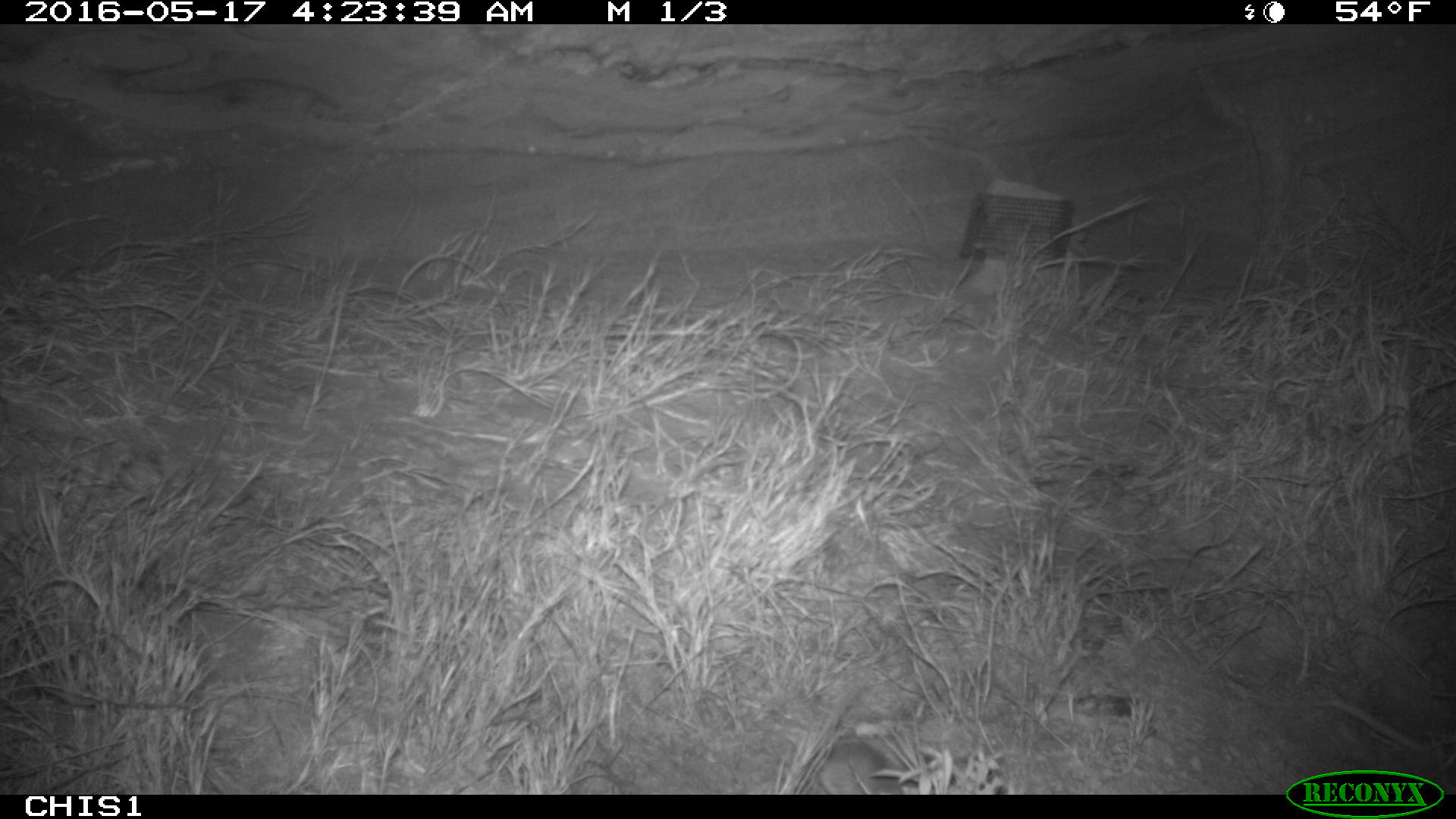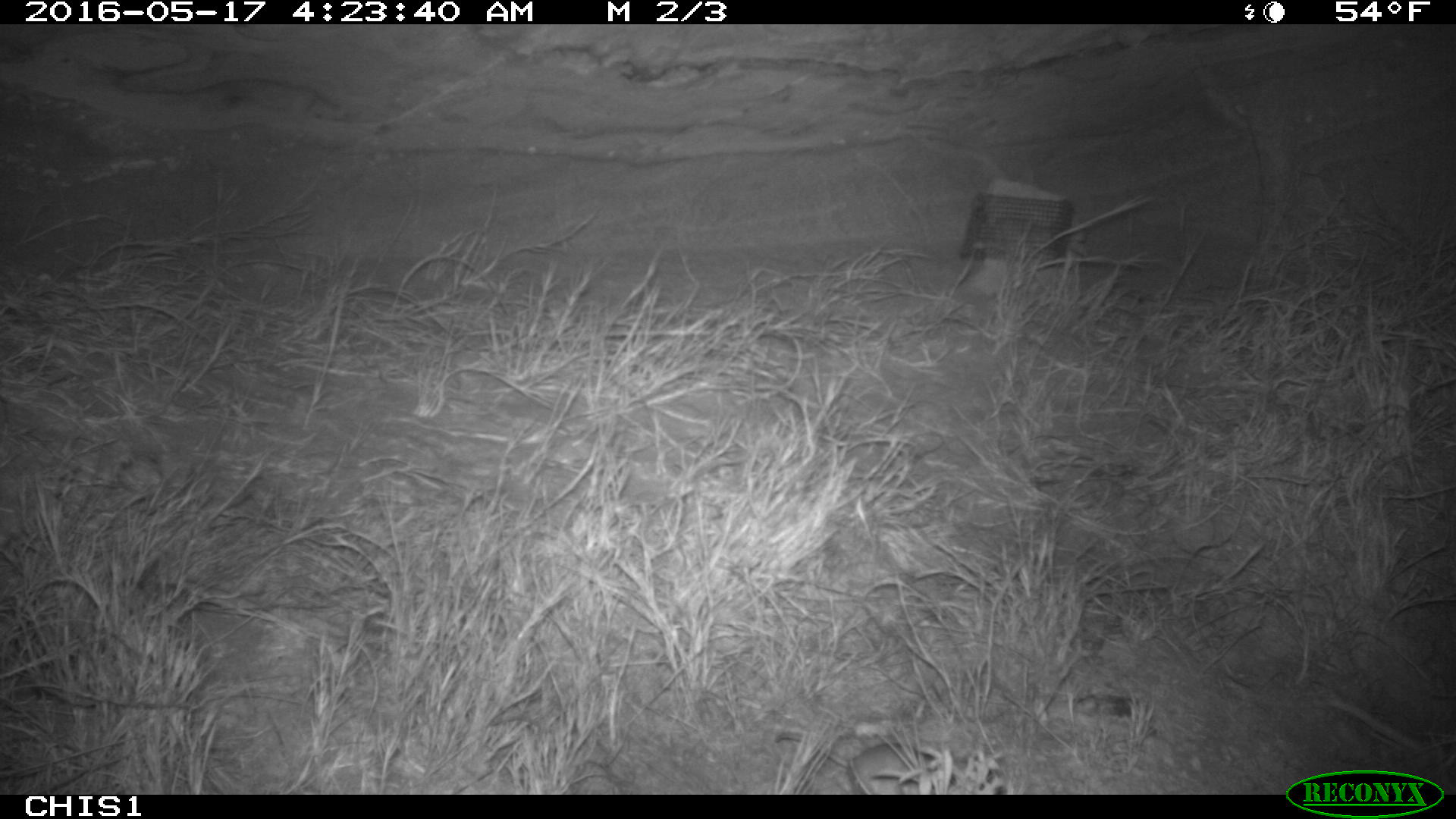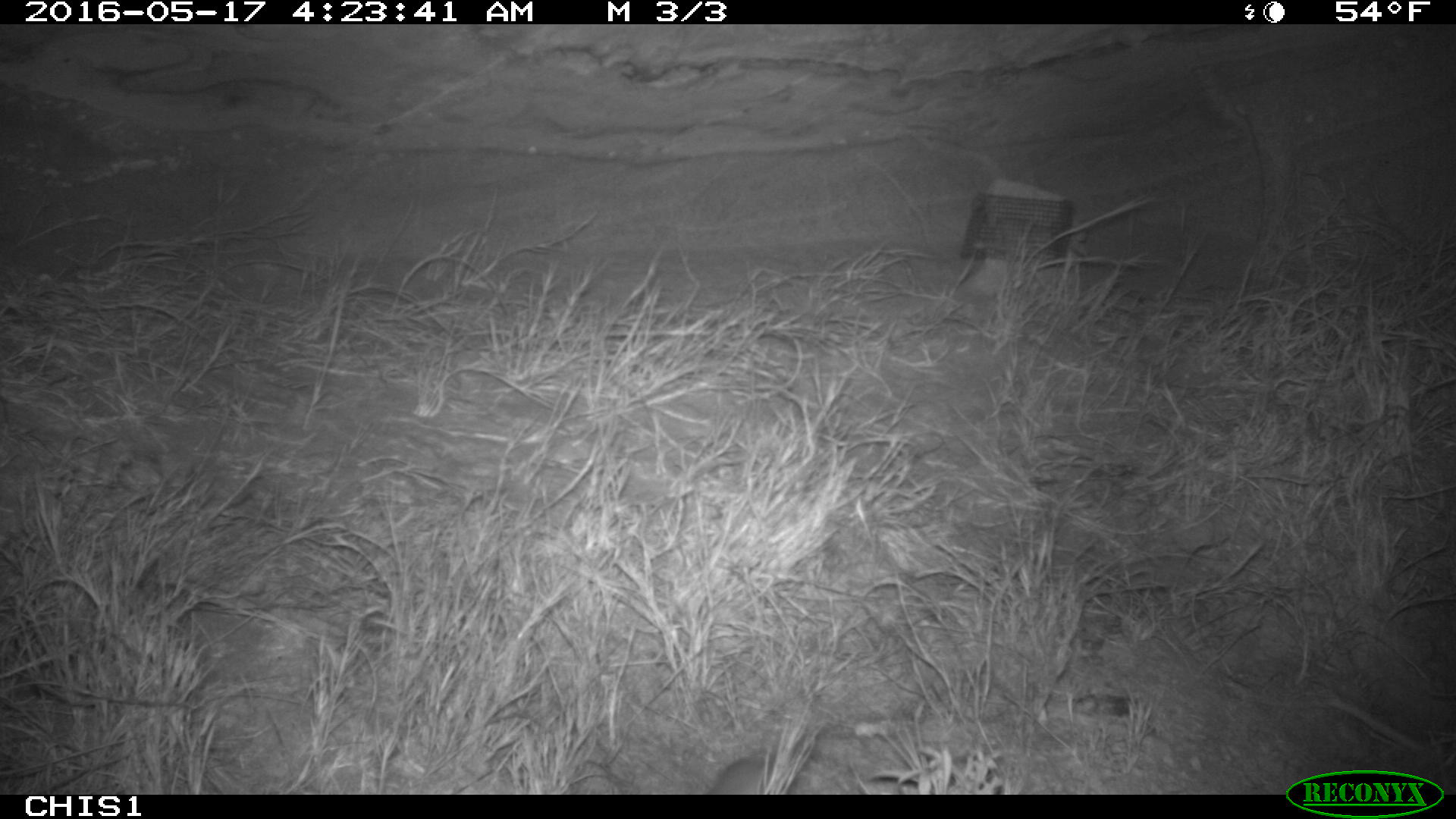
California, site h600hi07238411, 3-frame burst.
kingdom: Animalia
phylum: Chordata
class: Mammalia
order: Rodentia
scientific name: Rodentia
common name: rodent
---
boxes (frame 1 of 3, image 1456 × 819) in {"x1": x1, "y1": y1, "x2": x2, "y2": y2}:
rodent: {"x1": 815, "y1": 740, "x2": 898, "y2": 797}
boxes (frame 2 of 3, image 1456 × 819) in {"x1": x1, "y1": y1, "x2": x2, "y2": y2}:
rodent: {"x1": 774, "y1": 732, "x2": 957, "y2": 795}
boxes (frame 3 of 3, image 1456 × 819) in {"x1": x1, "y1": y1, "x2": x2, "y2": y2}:
rodent: {"x1": 711, "y1": 753, "x2": 799, "y2": 794}